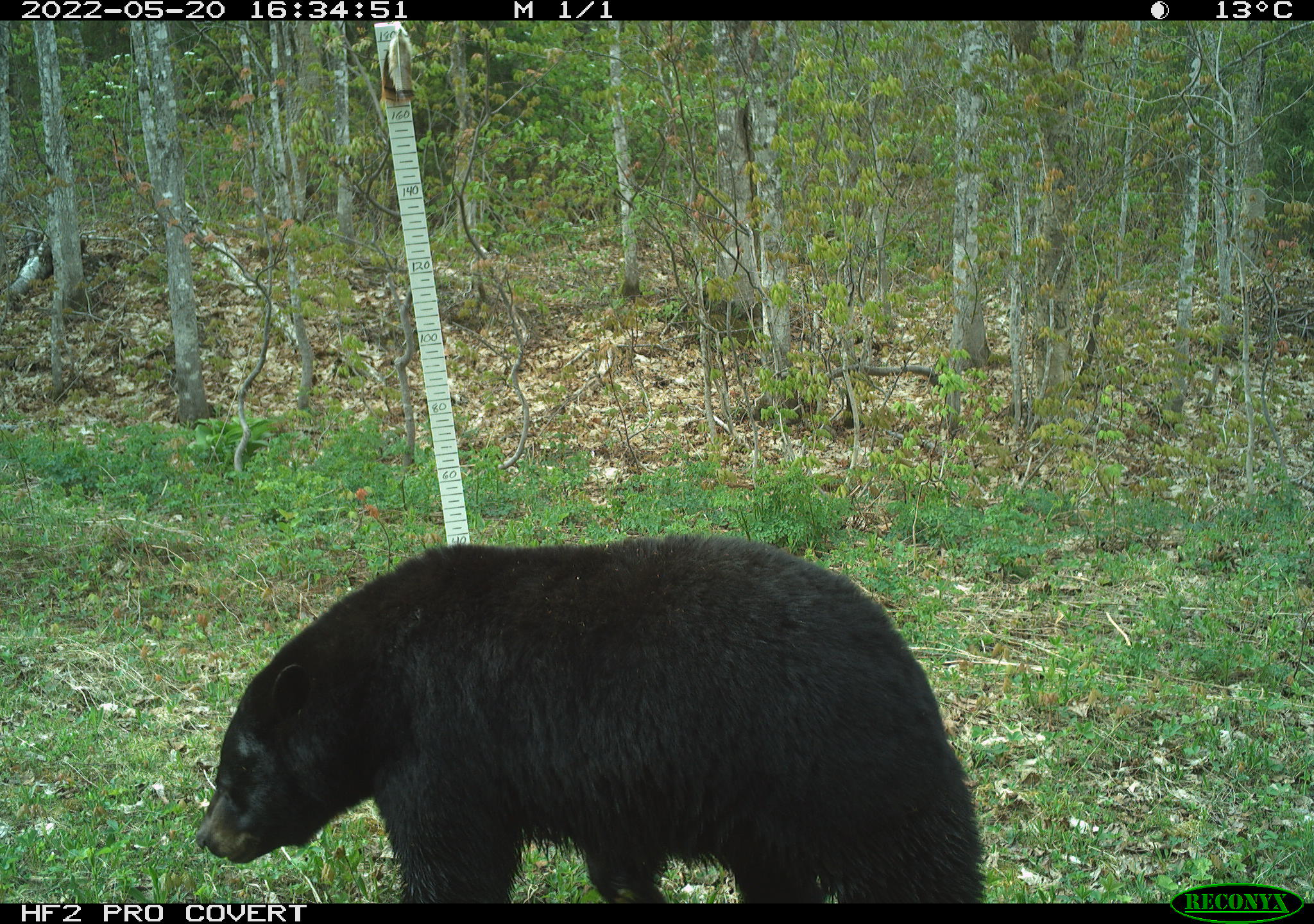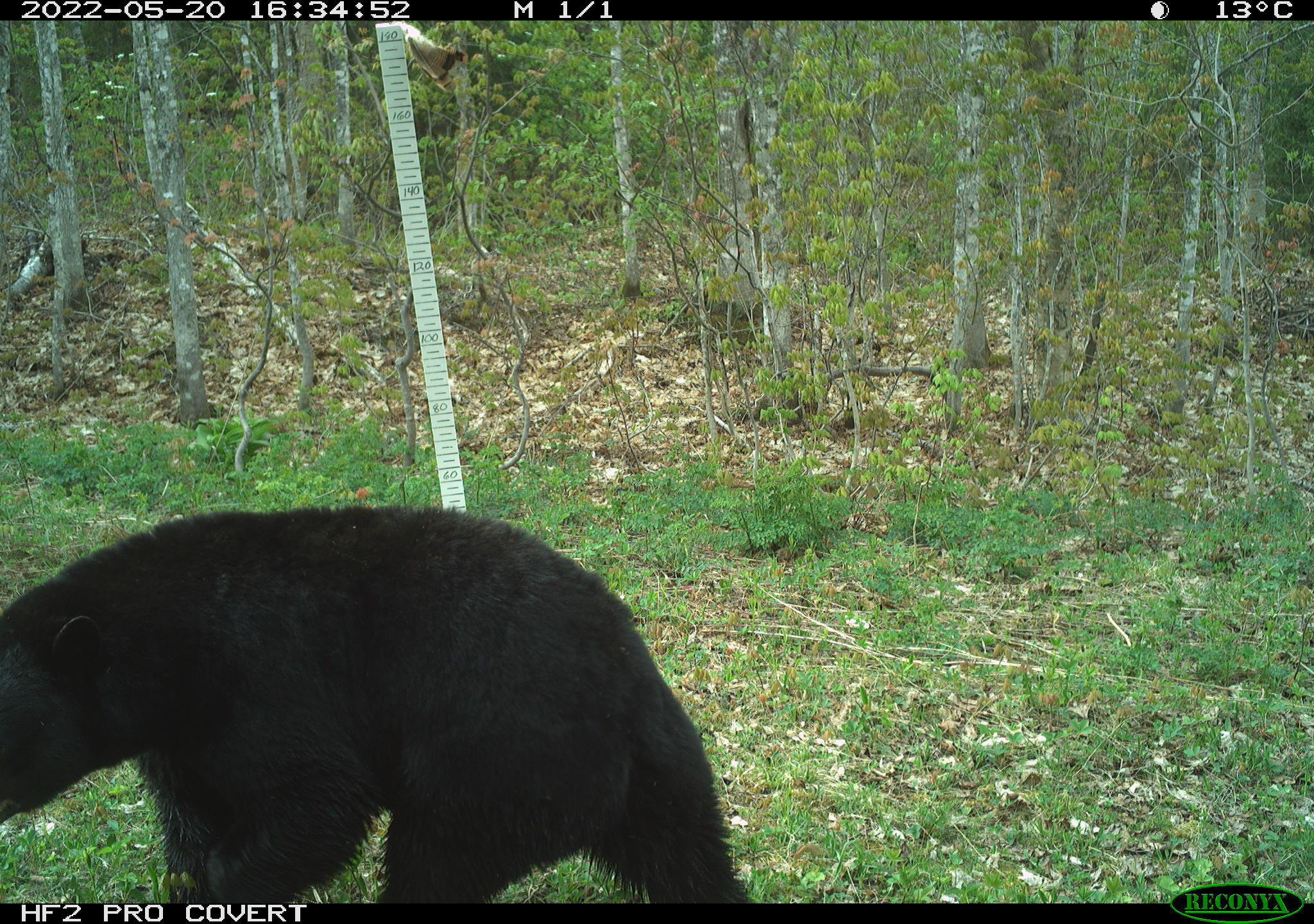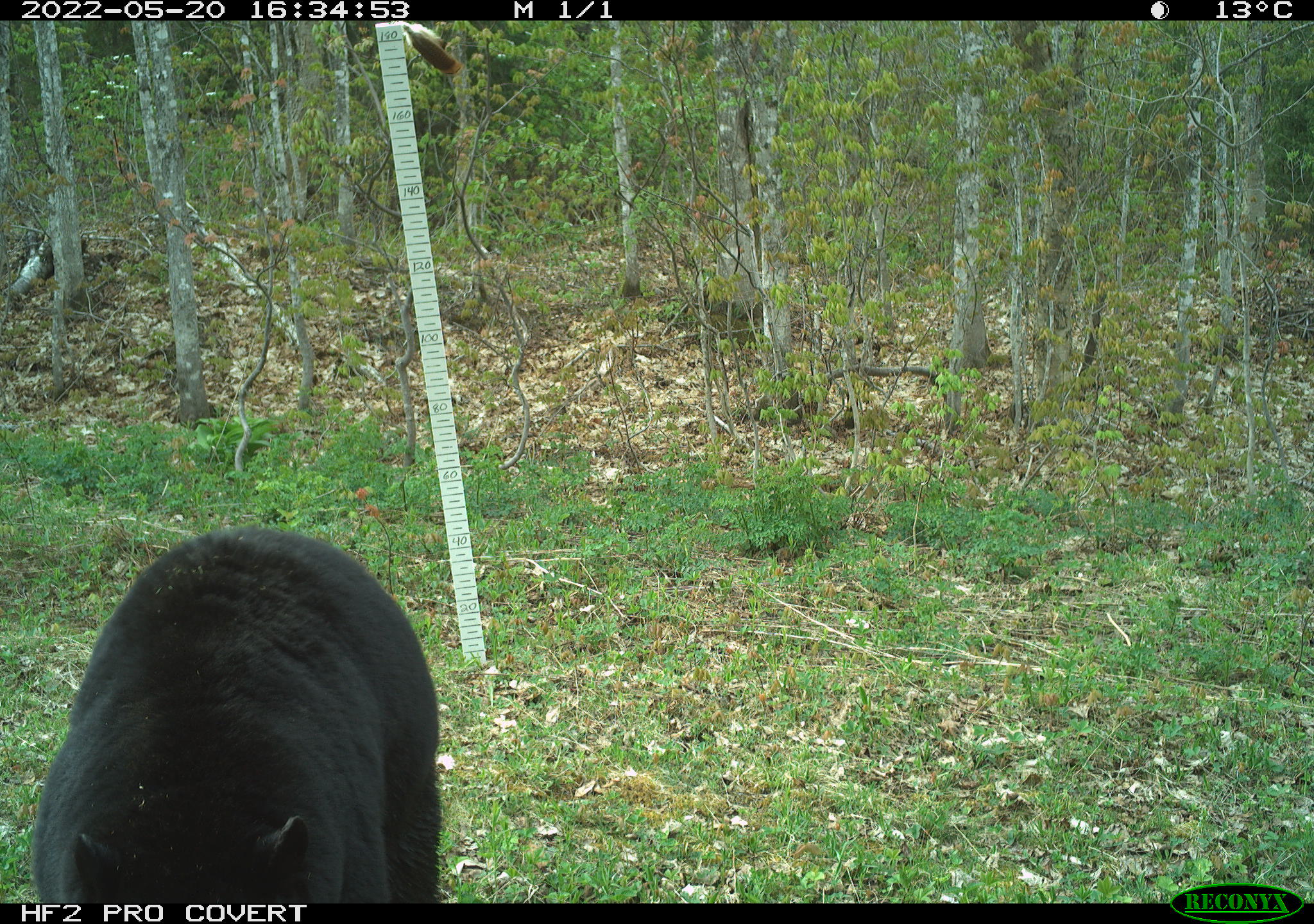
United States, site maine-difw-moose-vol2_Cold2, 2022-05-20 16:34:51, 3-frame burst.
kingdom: Animalia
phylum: Chordata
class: Mammalia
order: Carnivora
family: Ursidae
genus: Ursus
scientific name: Ursus americanus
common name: black bear